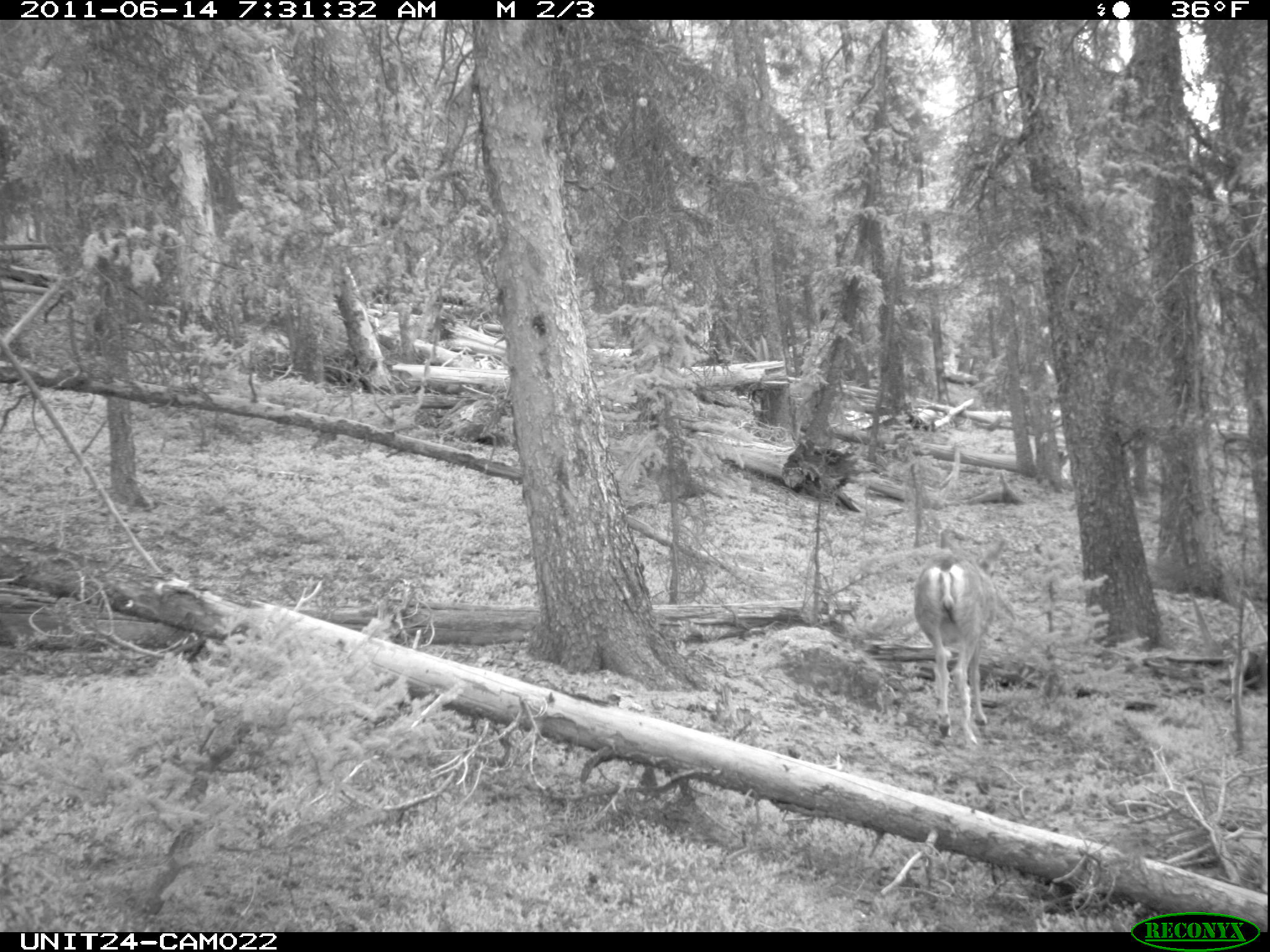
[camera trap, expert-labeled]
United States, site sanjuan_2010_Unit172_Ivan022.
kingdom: Animalia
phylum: Chordata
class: Mammalia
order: Artiodactyla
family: Cervidae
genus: Odocoileus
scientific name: Odocoileus hemionus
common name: mule deer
Odocoileus hemionus (mule deer).